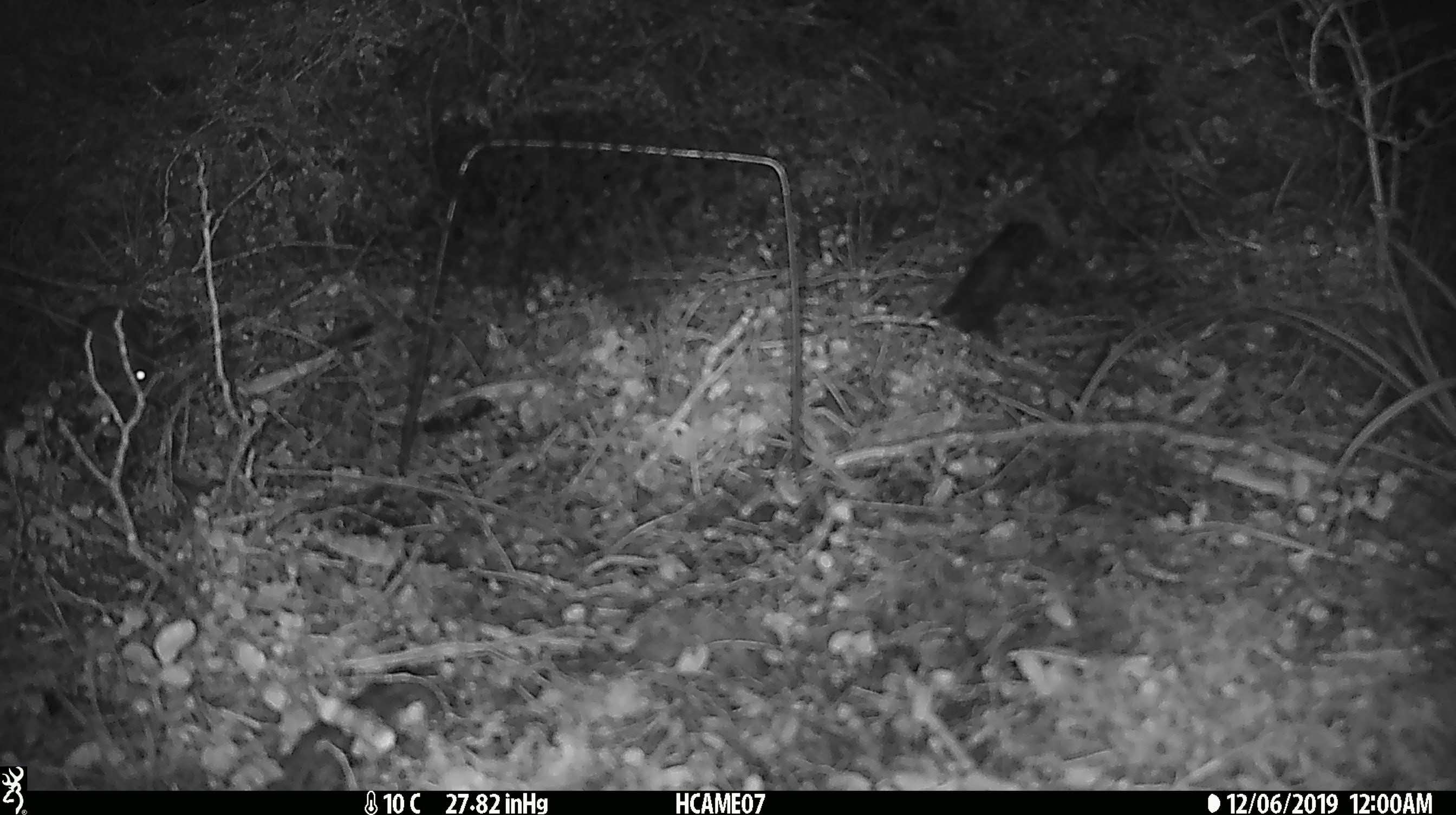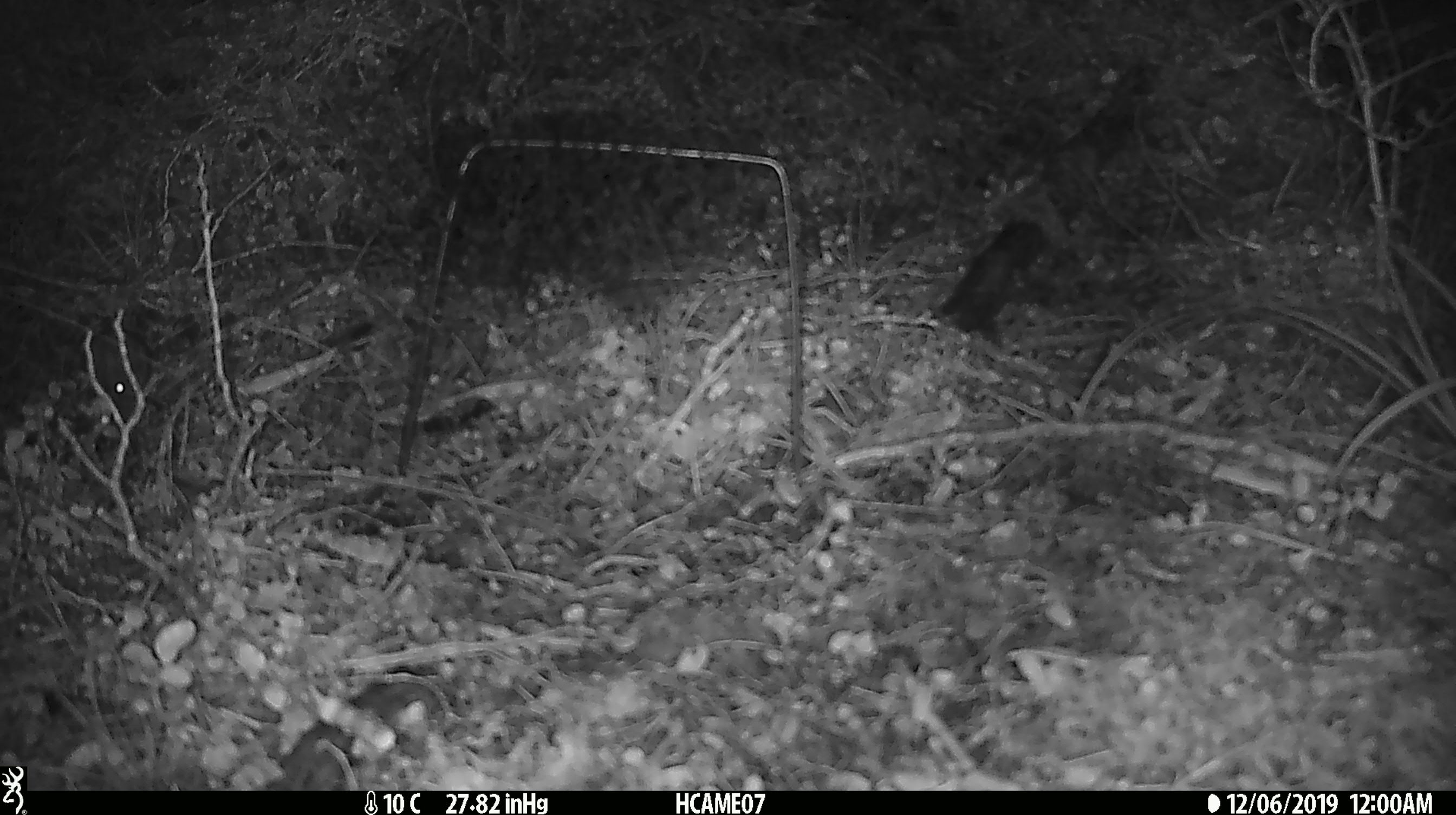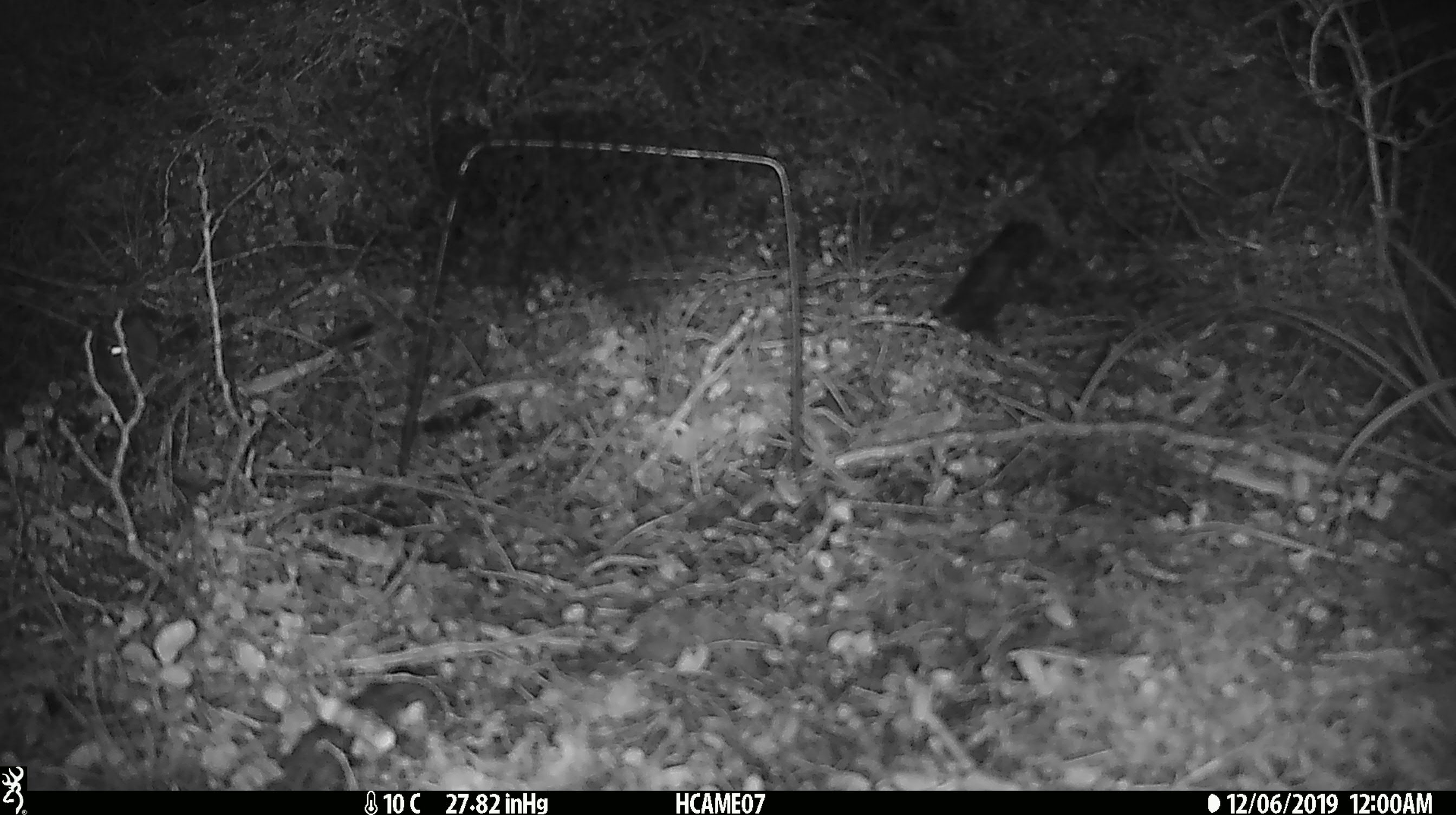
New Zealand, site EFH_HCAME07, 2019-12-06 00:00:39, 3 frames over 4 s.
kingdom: Animalia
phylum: Chordata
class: Mammalia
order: Rodentia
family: Muridae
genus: Mus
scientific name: Mus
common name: mouse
Mouse (Mus).